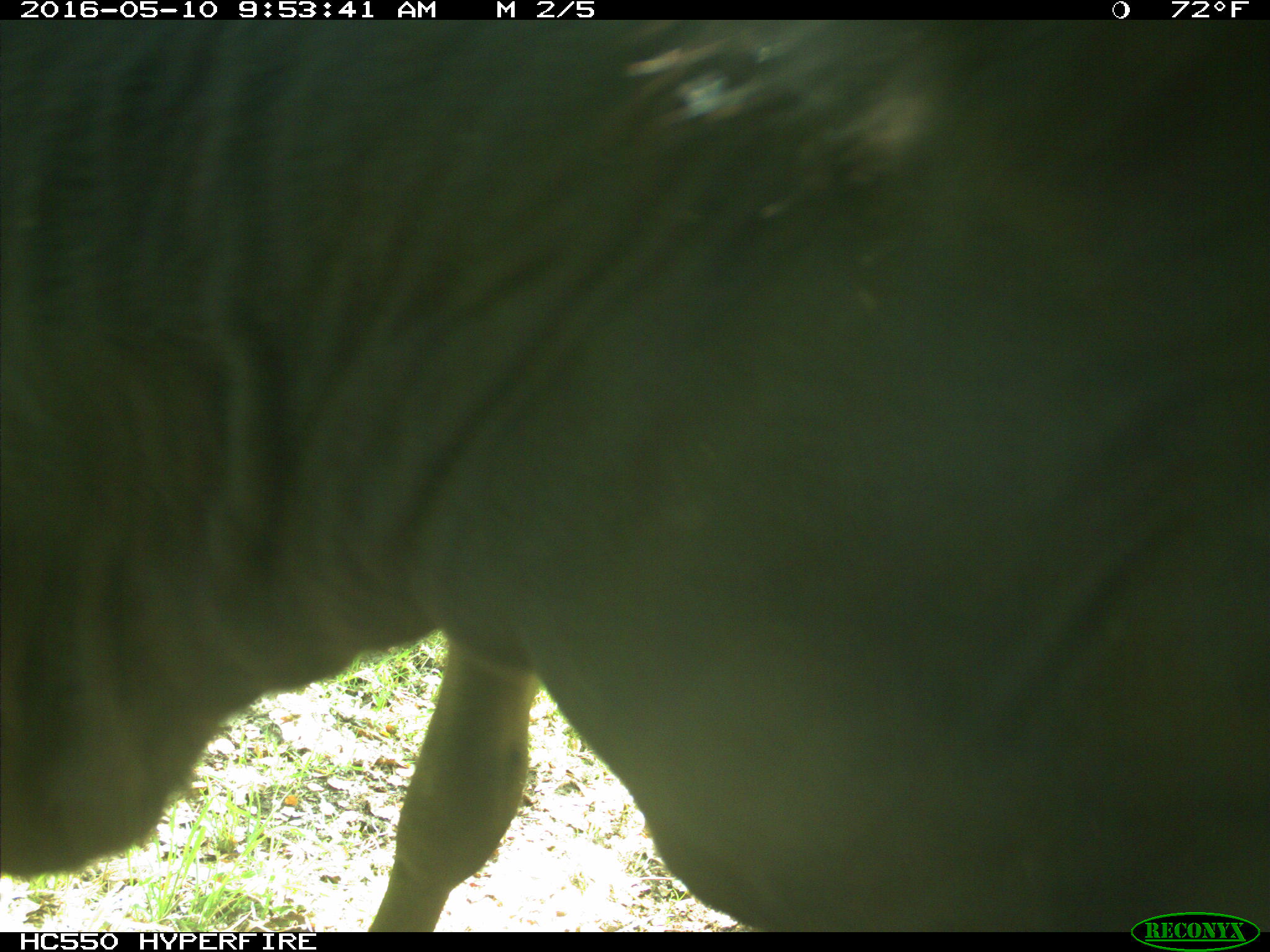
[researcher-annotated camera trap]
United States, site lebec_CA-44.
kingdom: Animalia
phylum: Chordata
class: Mammalia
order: Artiodactyla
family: Bovidae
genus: Bos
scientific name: Bos taurus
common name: domestic cow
Bos taurus (domestic cow).